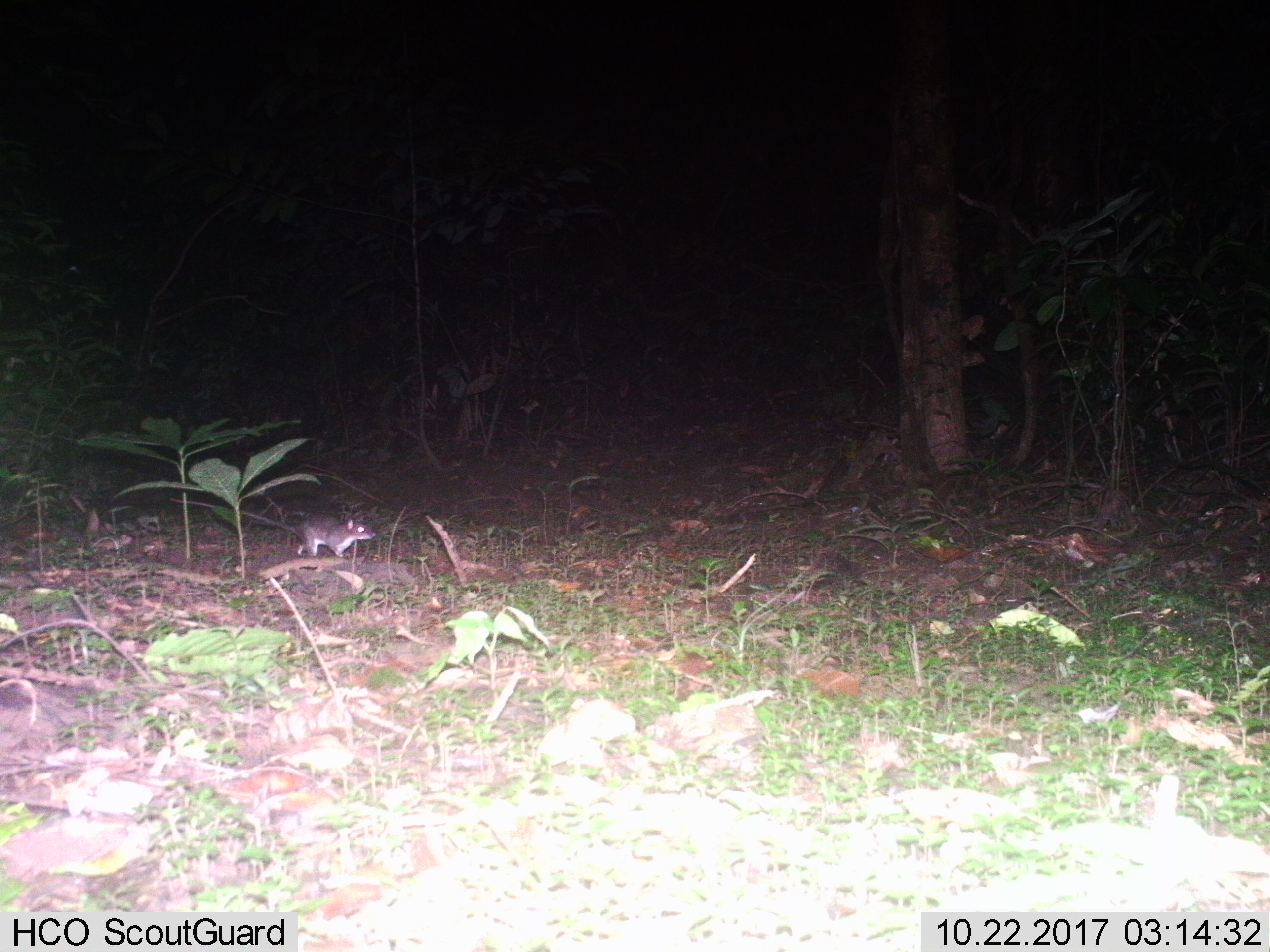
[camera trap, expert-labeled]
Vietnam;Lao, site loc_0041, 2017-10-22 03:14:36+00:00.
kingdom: Animalia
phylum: Chordata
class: Mammalia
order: Rodentia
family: Muridae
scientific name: Muridae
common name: old-world mice and rats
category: unidentified murid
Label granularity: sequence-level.